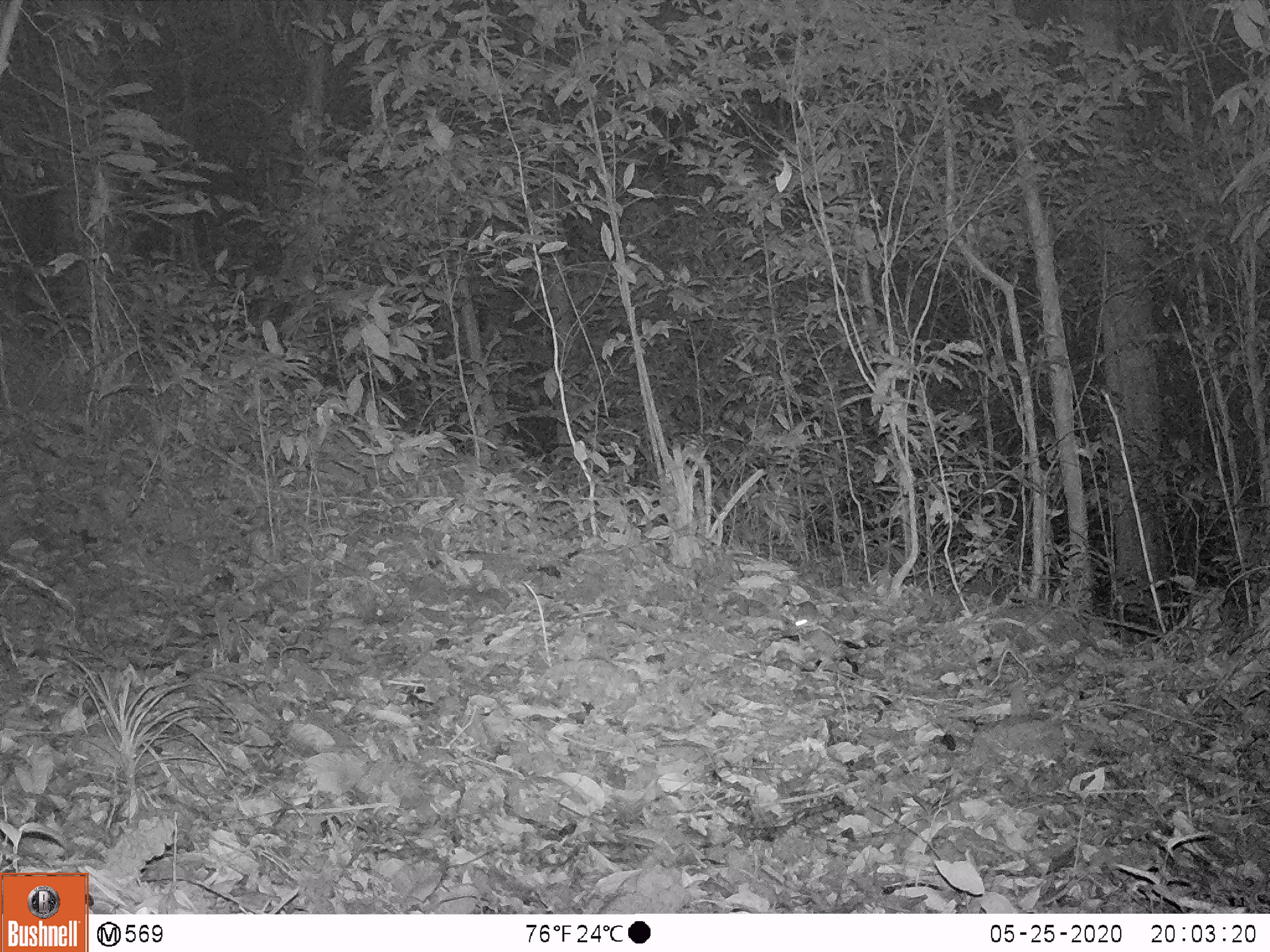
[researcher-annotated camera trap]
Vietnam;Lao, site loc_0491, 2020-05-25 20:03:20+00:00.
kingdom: Animalia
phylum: Chordata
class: Mammalia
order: Rodentia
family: Muridae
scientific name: Muridae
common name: old-world mice and rats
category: unidentified murid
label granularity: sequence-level